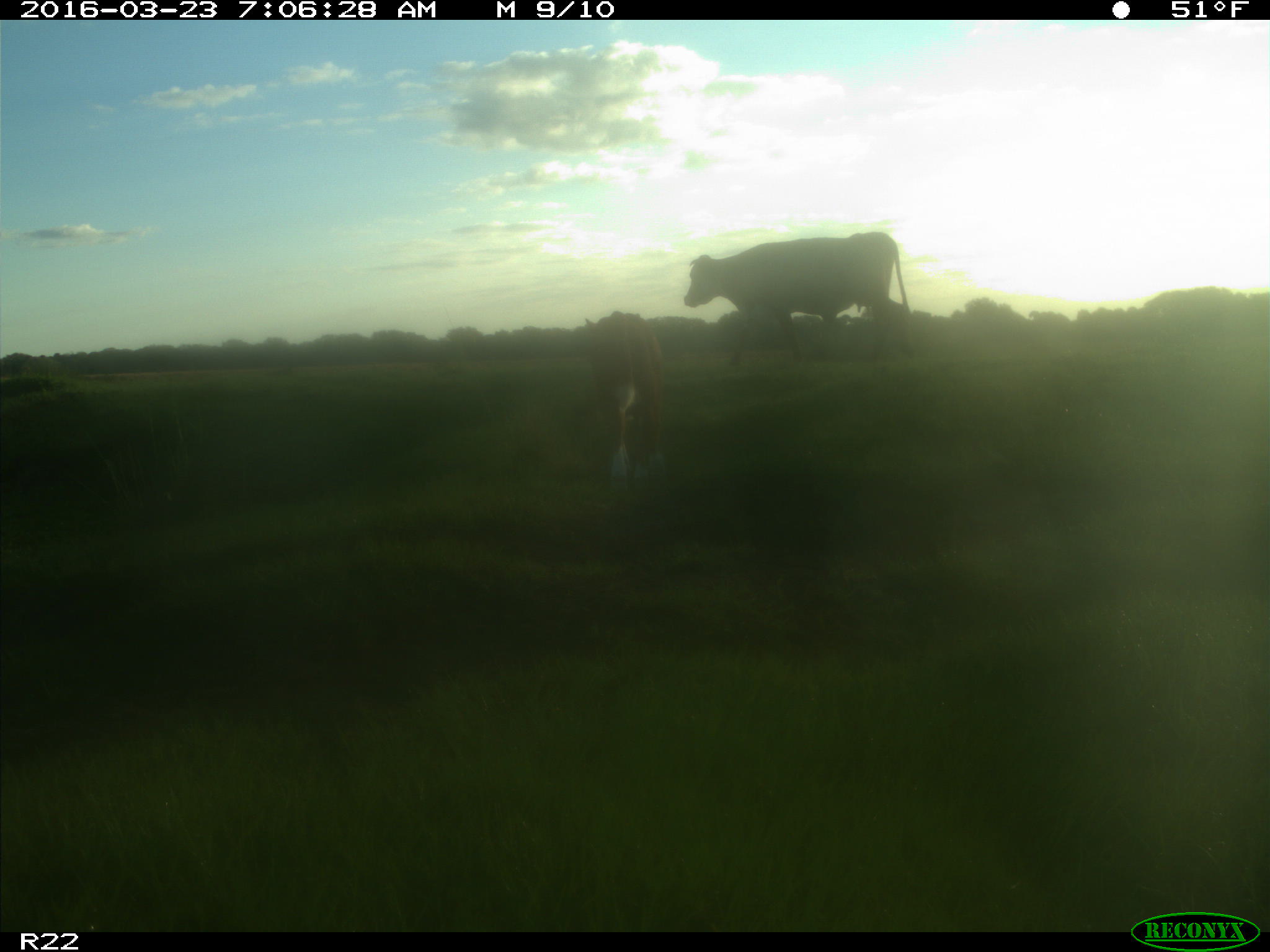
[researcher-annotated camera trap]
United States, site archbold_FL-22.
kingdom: Animalia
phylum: Chordata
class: Mammalia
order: Artiodactyla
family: Bovidae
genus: Bos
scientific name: Bos taurus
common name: domestic cow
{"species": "Bos taurus (domestic cow)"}